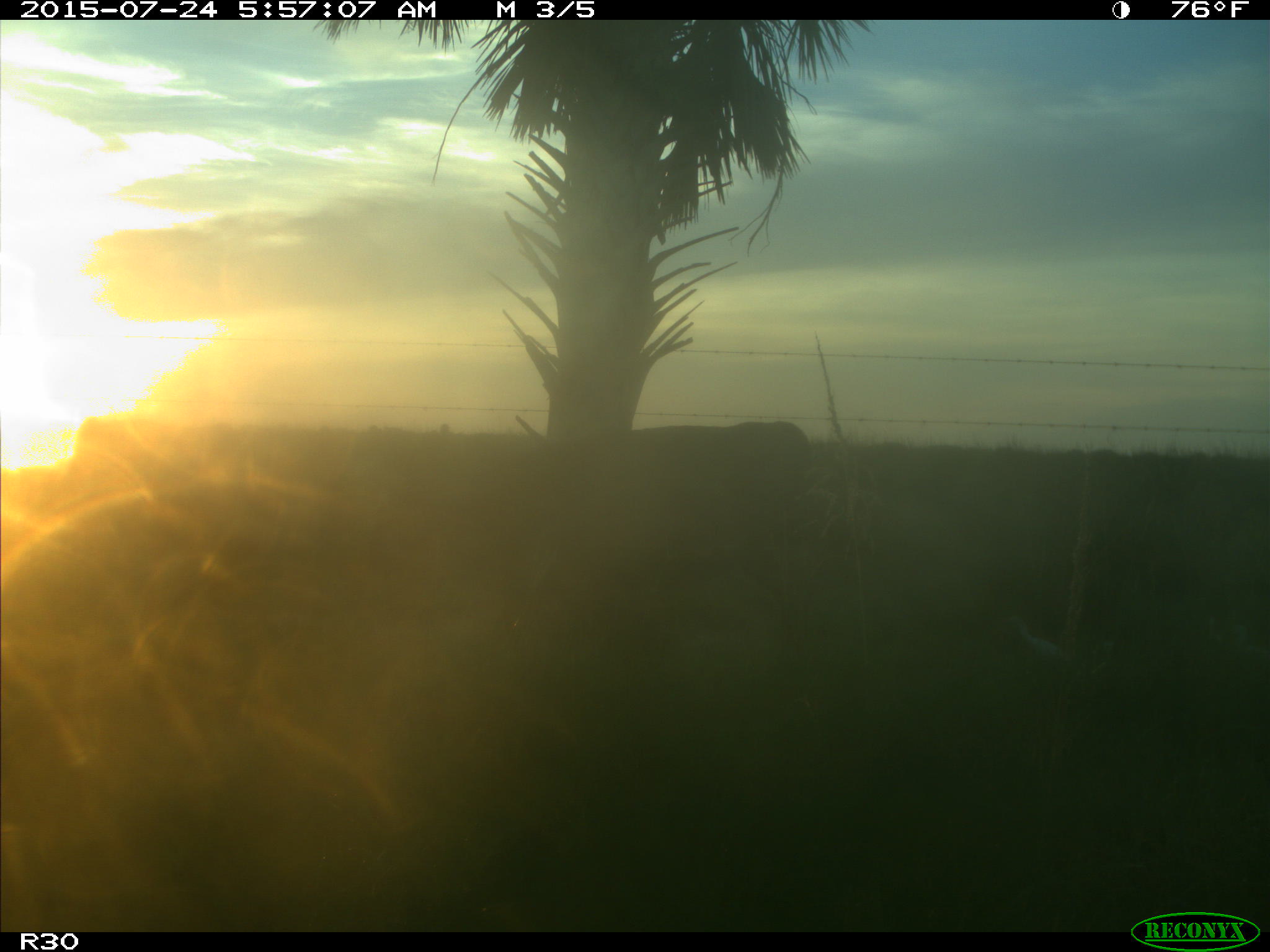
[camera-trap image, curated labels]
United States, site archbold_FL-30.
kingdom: Animalia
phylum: Chordata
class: Mammalia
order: Artiodactyla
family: Bovidae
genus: Bos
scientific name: Bos taurus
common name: domestic cow